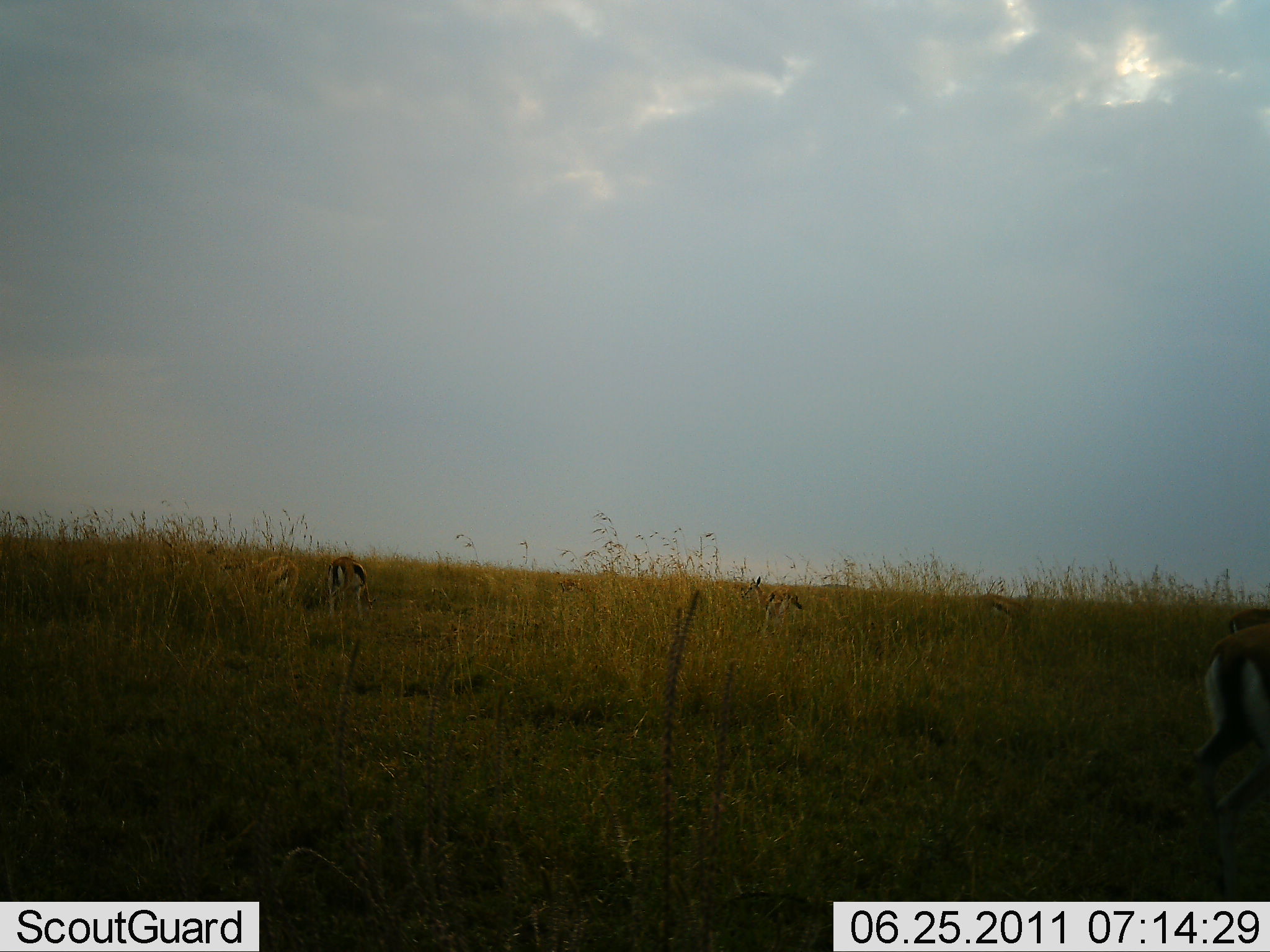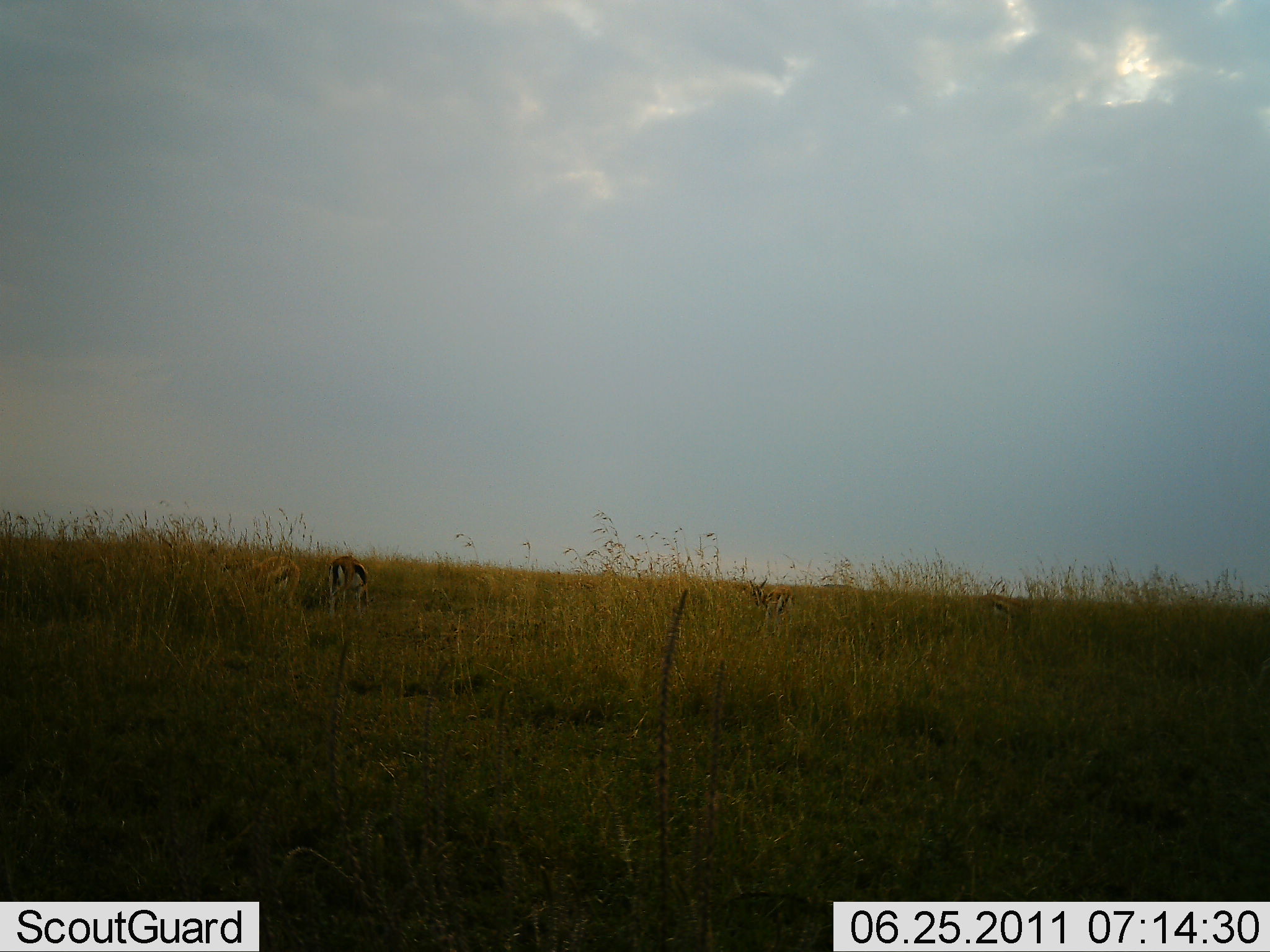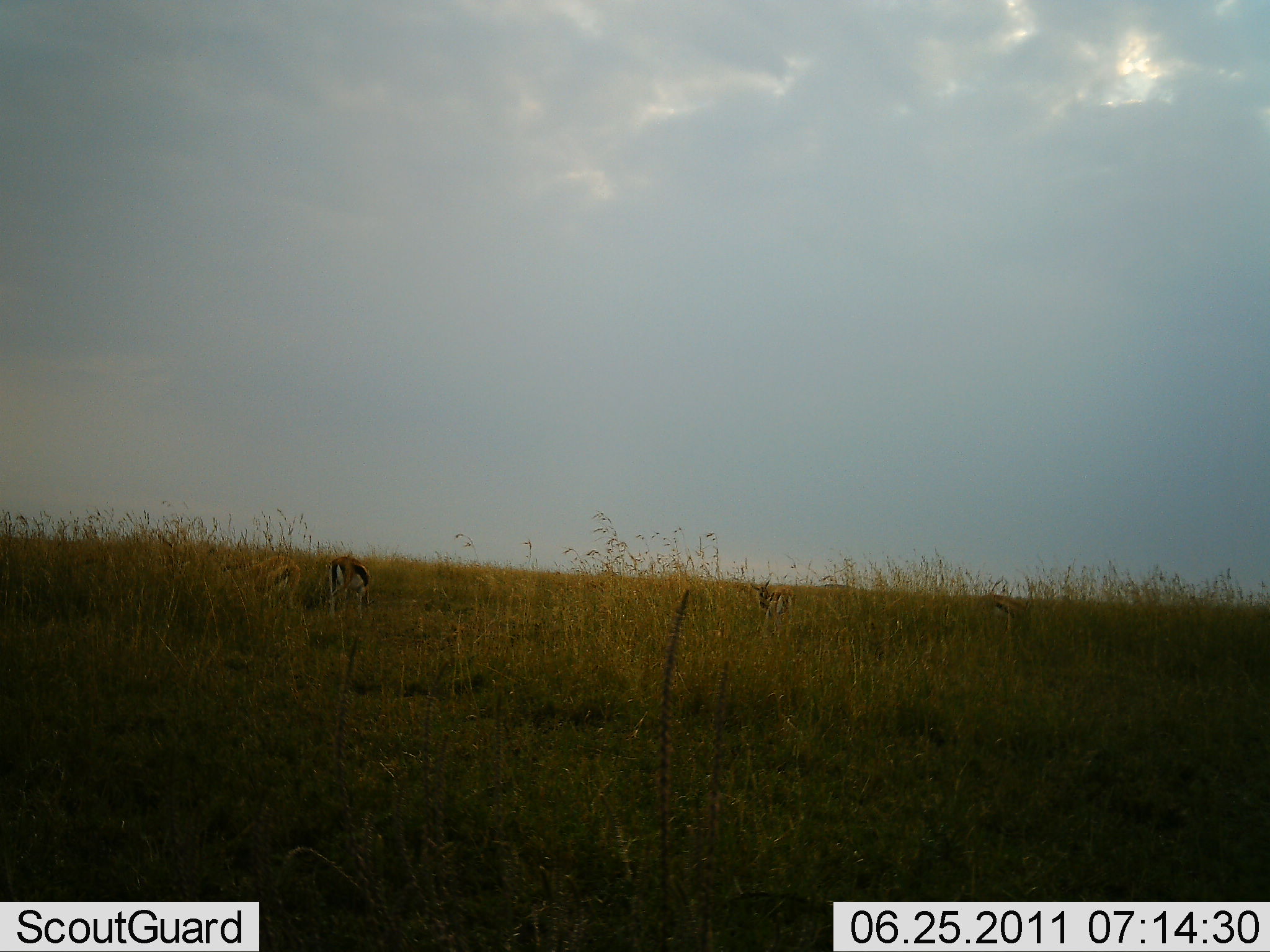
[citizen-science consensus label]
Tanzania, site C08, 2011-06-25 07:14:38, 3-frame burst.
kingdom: Animalia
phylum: Chordata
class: Mammalia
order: Artiodactyla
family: Bovidae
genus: Eudorcas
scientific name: Eudorcas thomsonii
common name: thomson's gazelle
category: gazellethomsons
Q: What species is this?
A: Gazellethomsons (thomson's gazelle) (Eudorcas thomsonii).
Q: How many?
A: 4.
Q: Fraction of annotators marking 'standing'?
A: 67%.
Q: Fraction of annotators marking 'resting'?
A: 0%.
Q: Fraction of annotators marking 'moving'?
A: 42%.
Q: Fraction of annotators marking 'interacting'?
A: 0%.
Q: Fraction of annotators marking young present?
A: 0%.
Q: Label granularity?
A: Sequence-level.